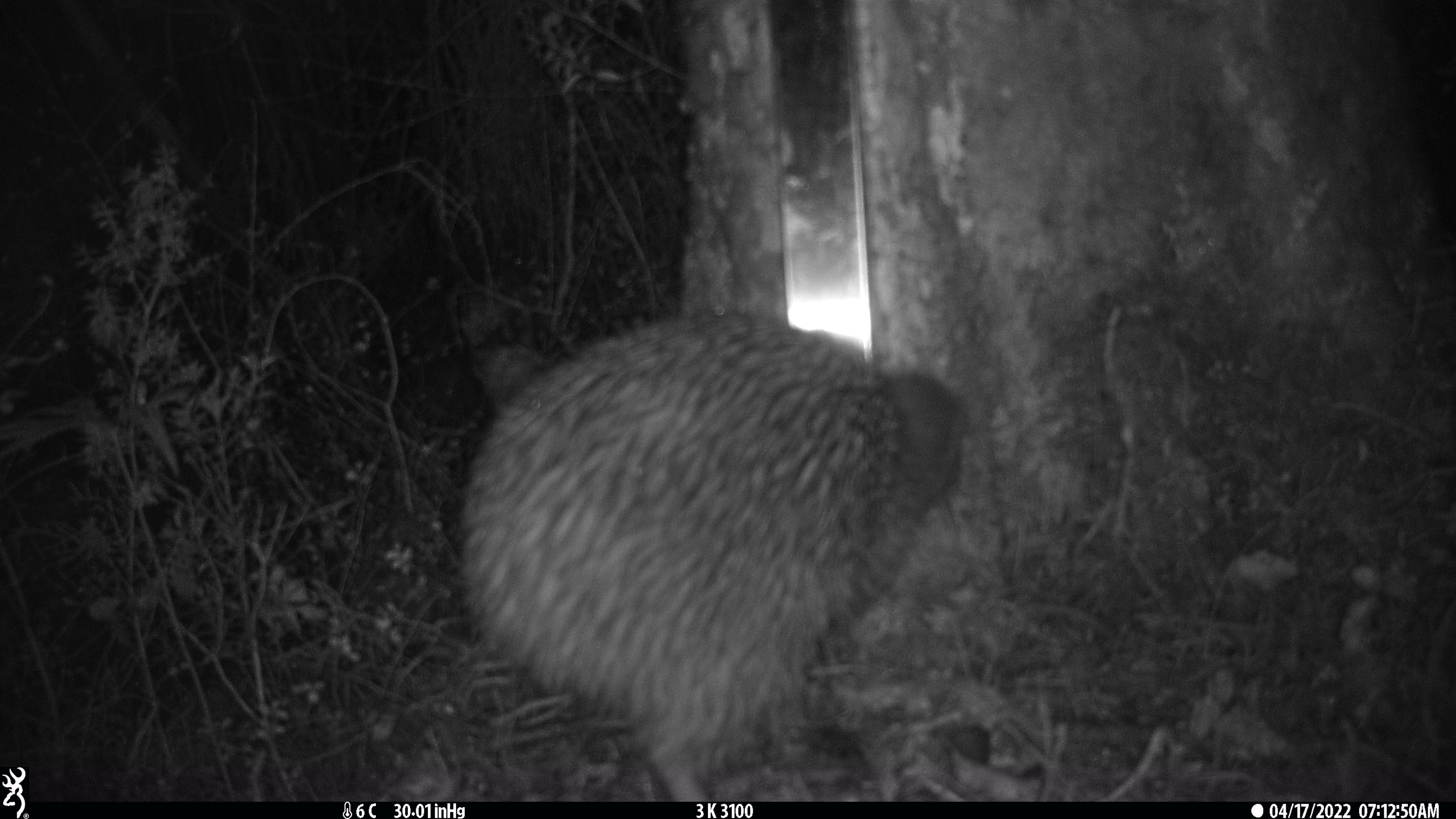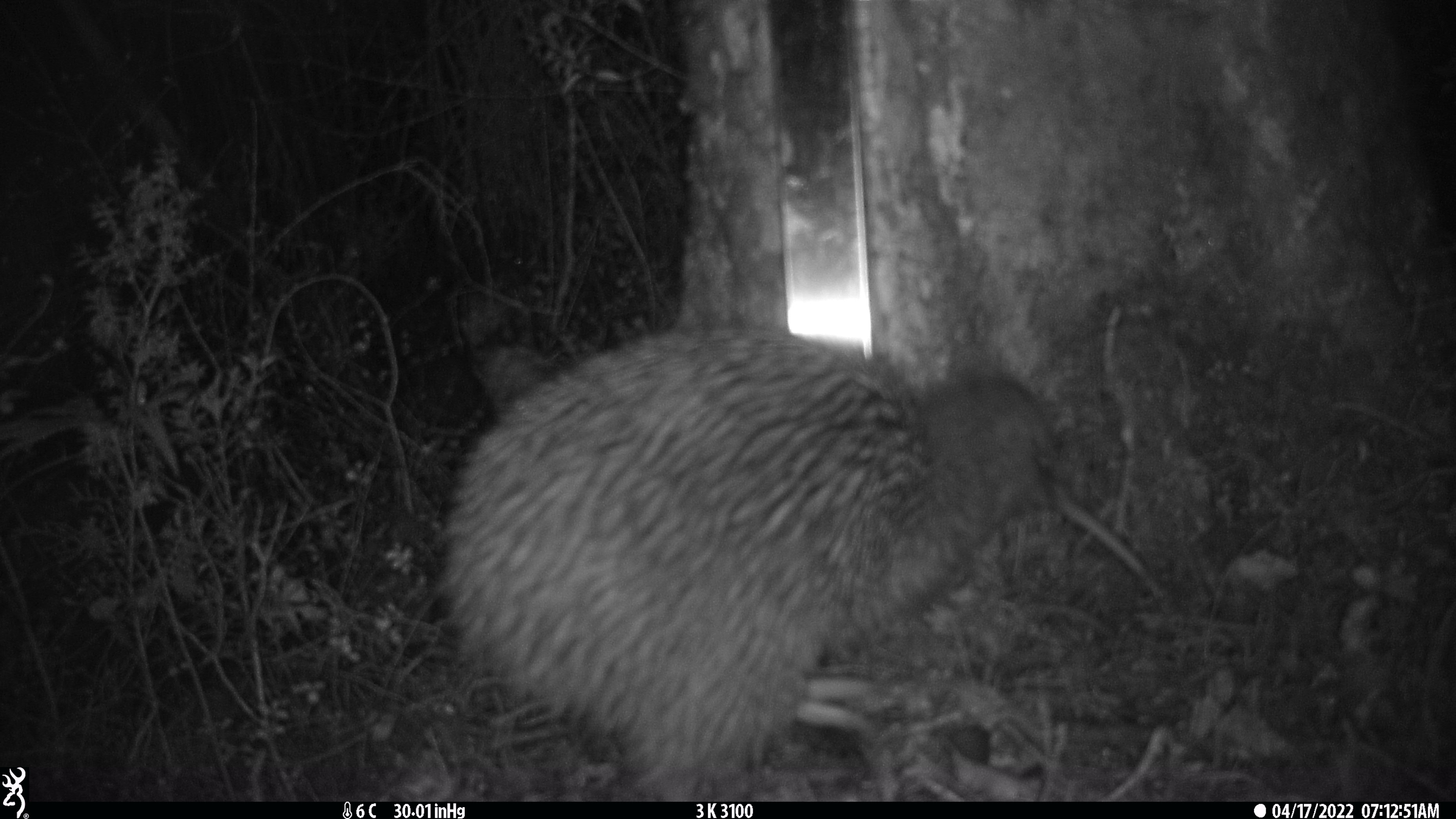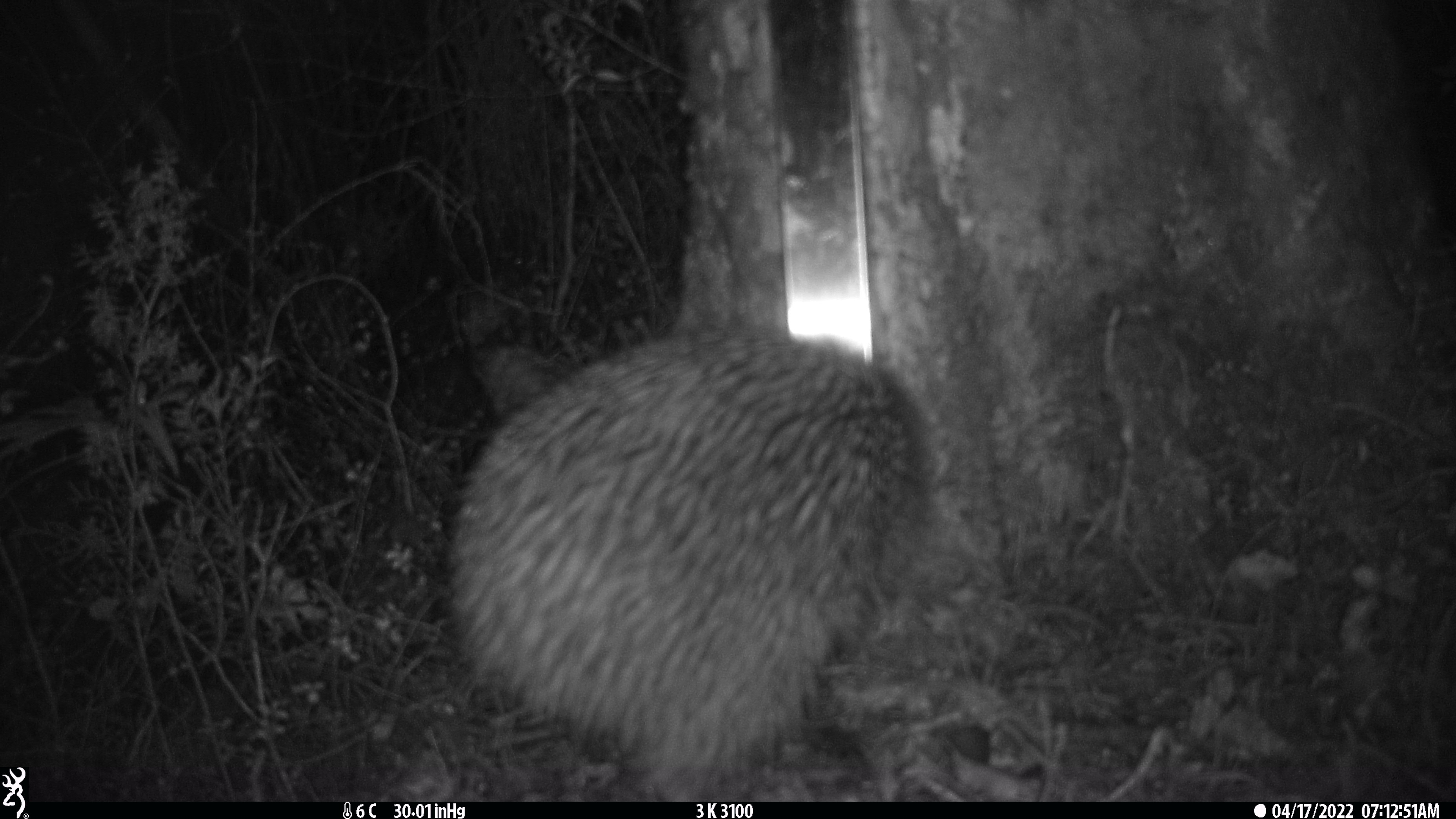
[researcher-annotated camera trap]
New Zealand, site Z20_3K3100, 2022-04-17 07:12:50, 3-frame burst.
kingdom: Animalia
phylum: Chordata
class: Aves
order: Apterygiformes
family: Apterygidae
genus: Apteryx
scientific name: Apteryx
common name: kiwi